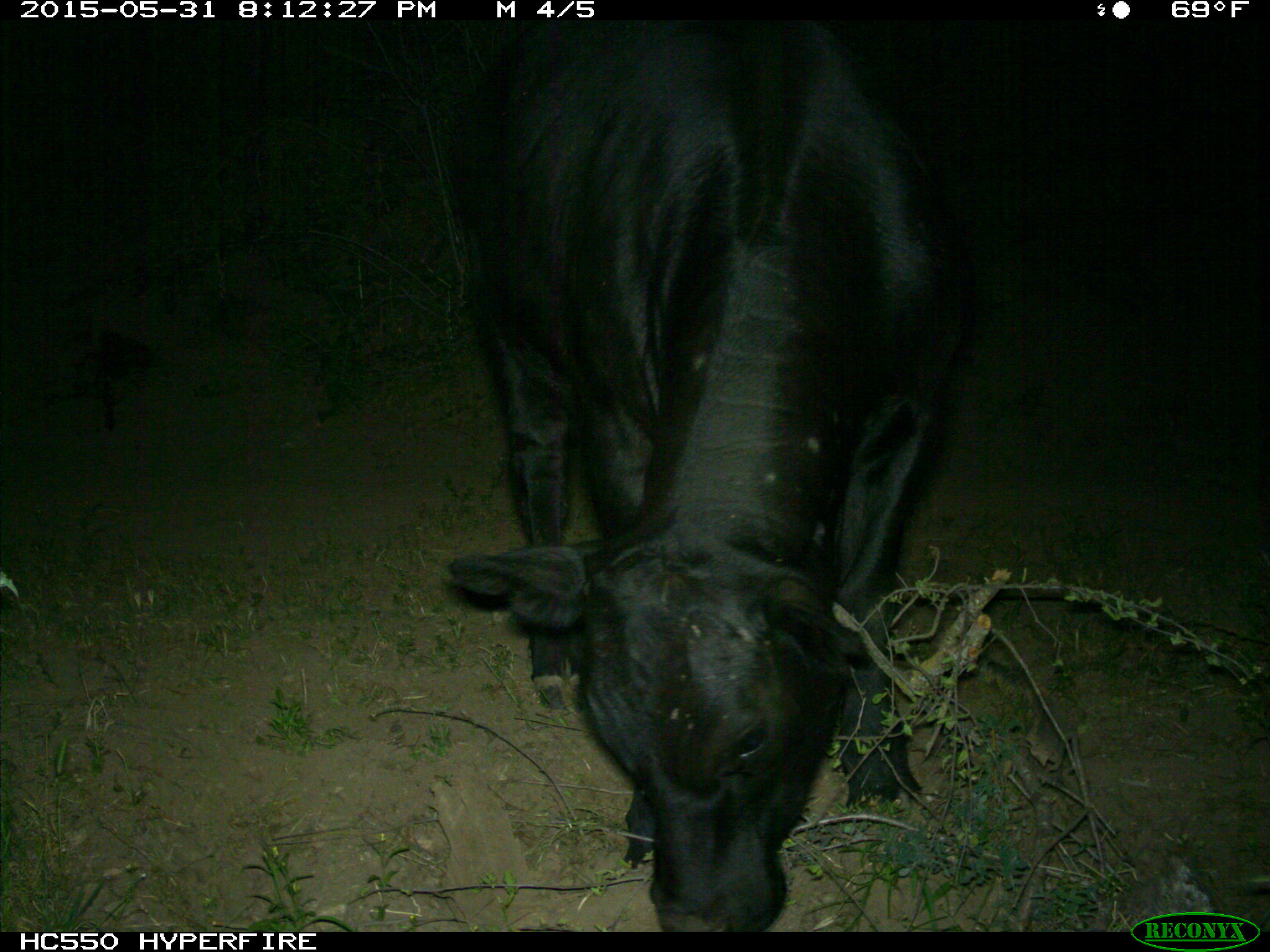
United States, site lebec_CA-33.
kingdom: Animalia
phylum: Chordata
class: Mammalia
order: Artiodactyla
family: Bovidae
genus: Bos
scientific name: Bos taurus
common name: domestic cow